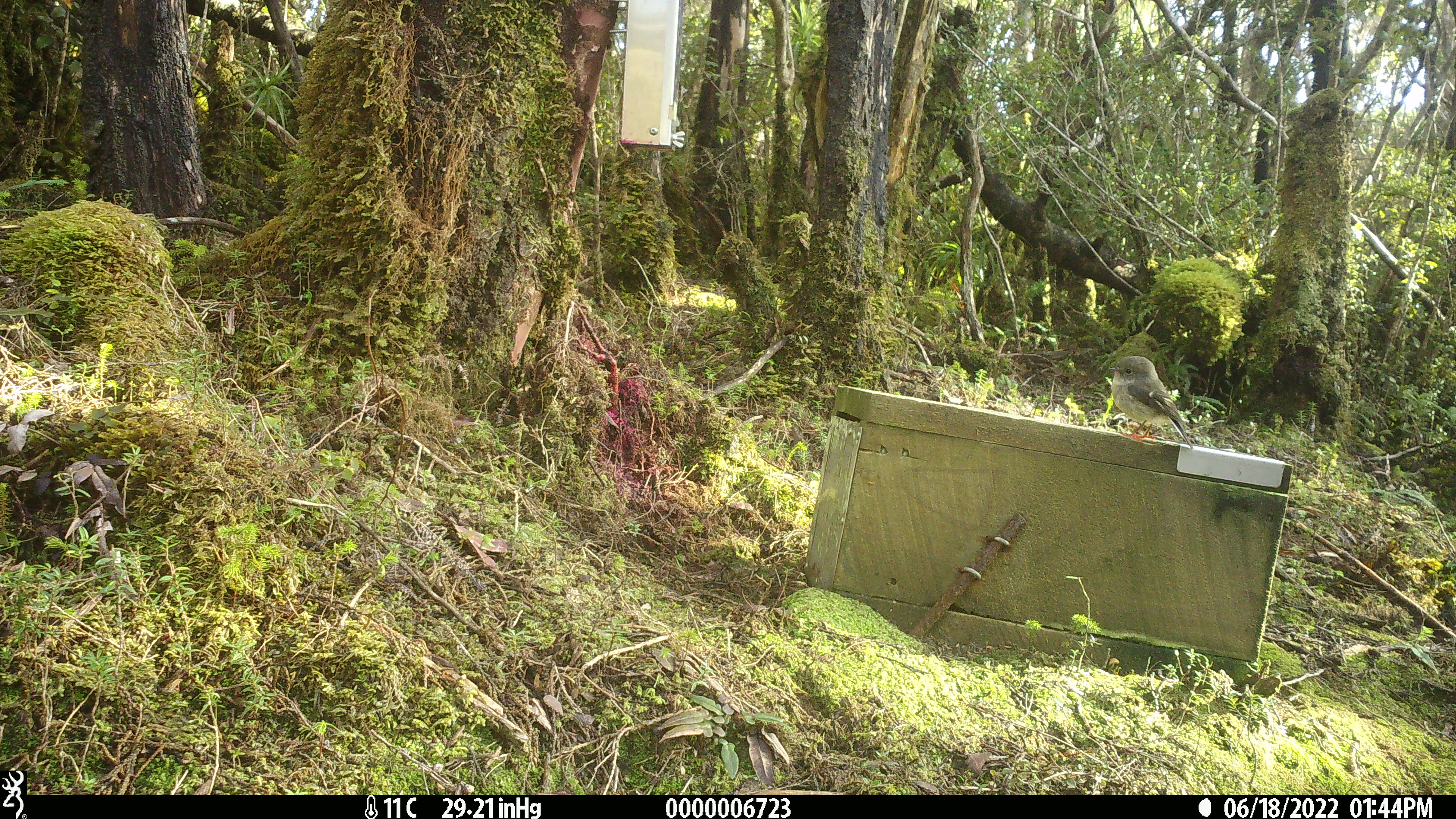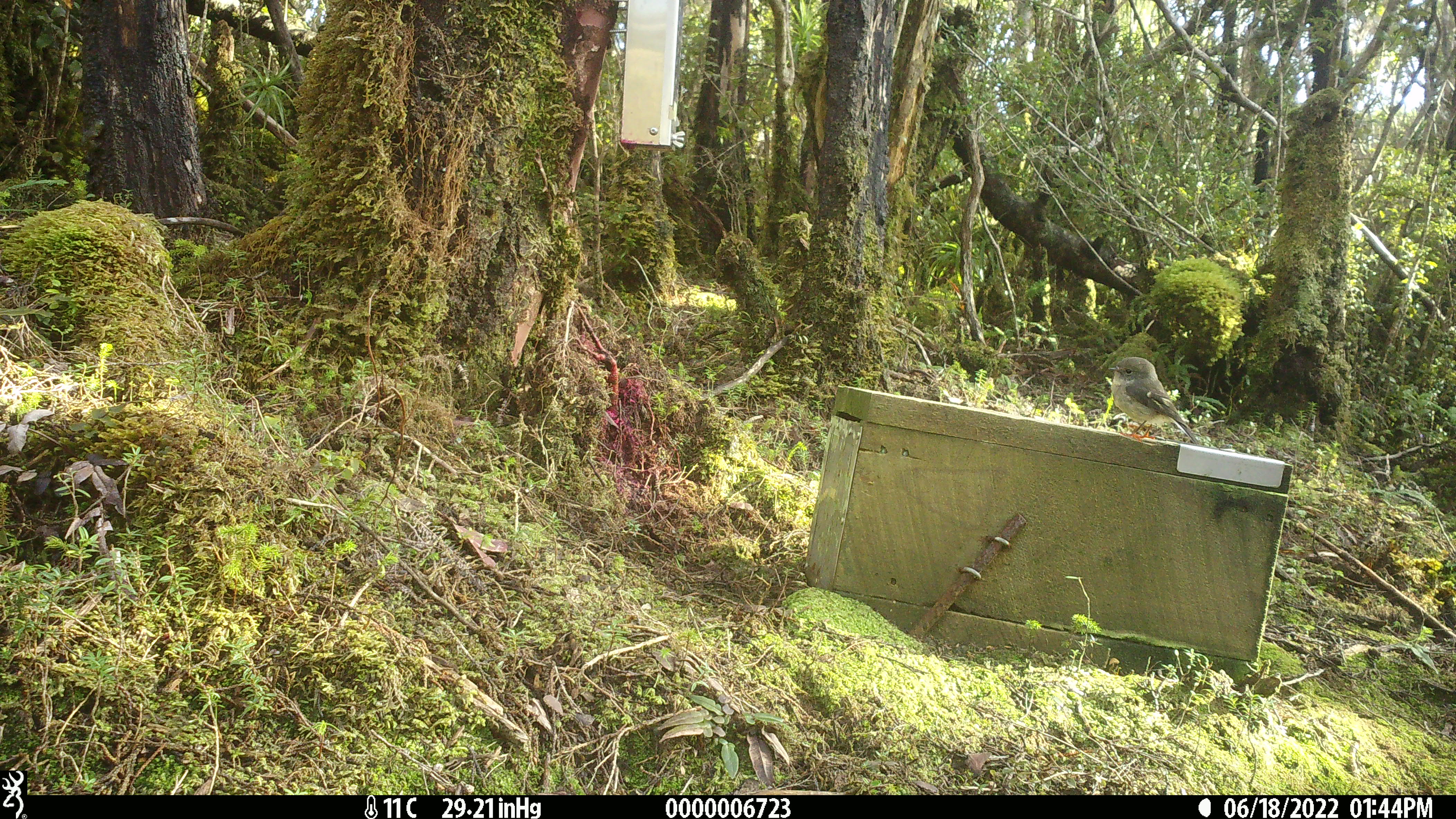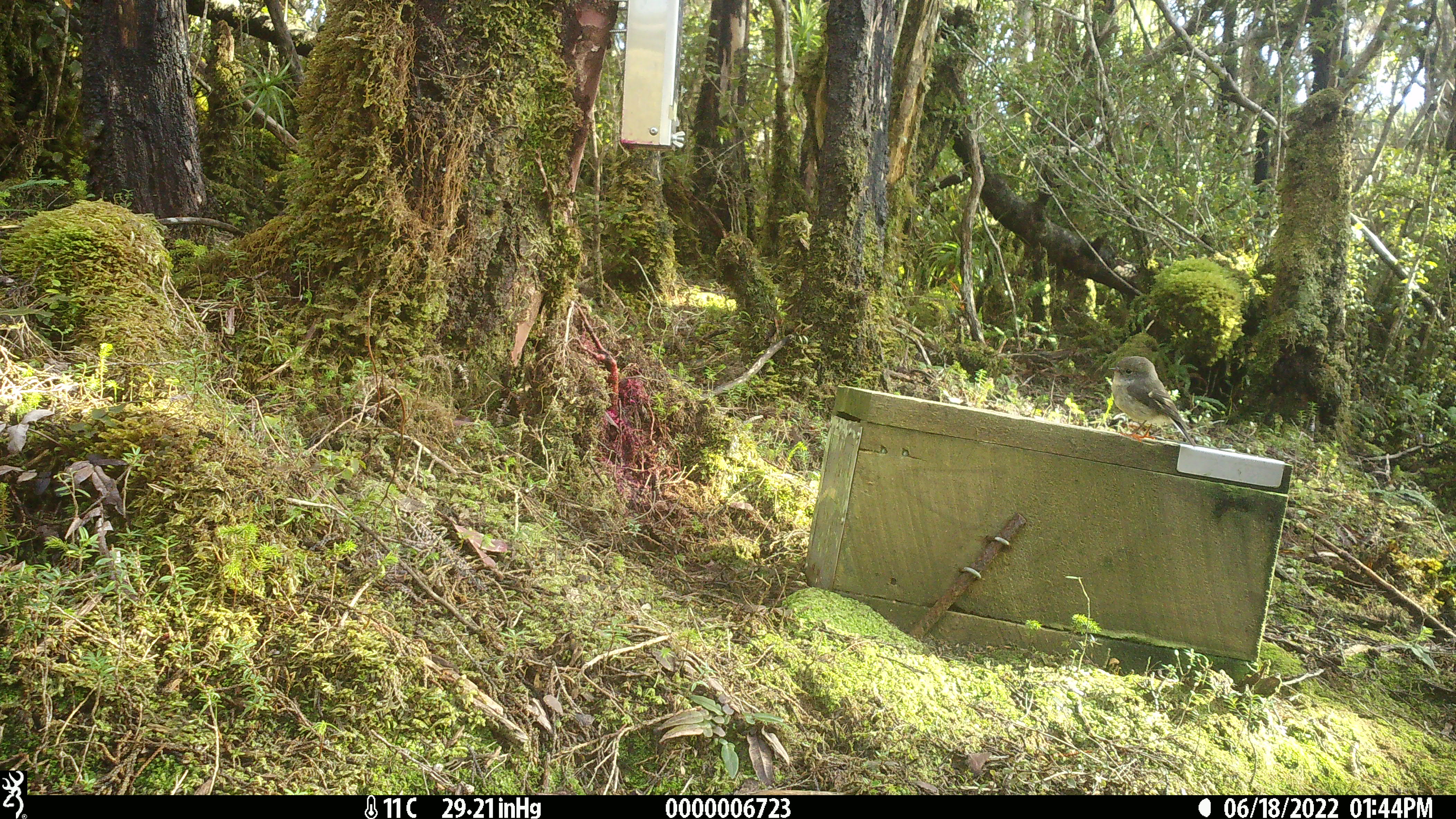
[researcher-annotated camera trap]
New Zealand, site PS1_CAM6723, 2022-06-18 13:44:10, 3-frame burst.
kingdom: Animalia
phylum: Chordata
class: Aves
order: Passeriformes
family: Petroicidae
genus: Petroica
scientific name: Petroica macrocephala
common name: tomtit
Tomtit (Petroica macrocephala).